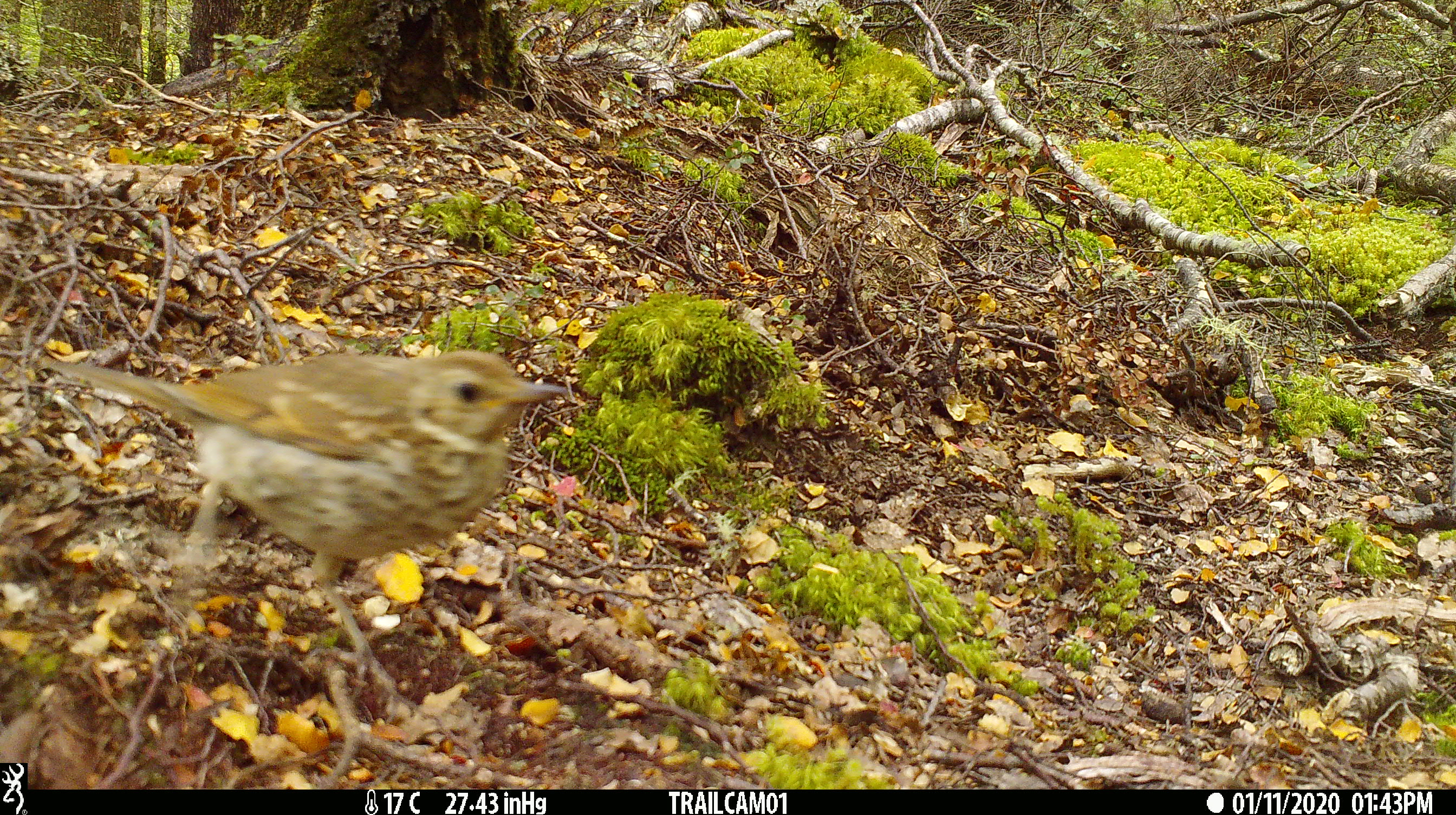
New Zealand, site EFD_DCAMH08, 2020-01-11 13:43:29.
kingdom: Animalia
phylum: Chordata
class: Aves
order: Passeriformes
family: Turdidae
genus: Turdus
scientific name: Turdus philomelos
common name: song thrush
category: thrush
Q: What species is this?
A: Thrush (song thrush) (Turdus philomelos).